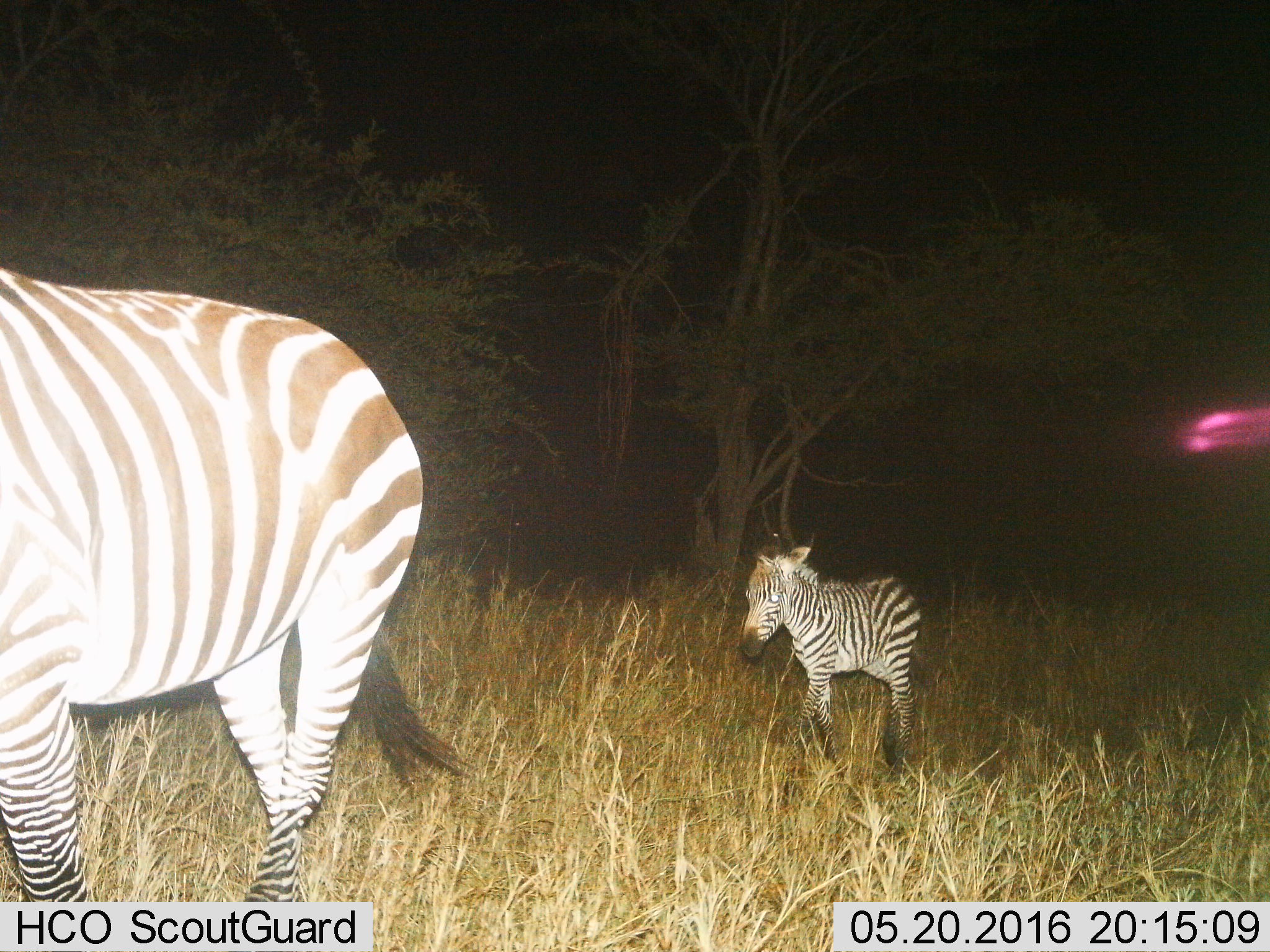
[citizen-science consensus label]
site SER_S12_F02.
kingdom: Animalia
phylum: Chordata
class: Mammalia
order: Perissodactyla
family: Equidae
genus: Equus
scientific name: Equus quagga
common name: plains zebra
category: zebraplains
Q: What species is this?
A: Zebraplains (plains zebra) (Equus quagga).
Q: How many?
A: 2.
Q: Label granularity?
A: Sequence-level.